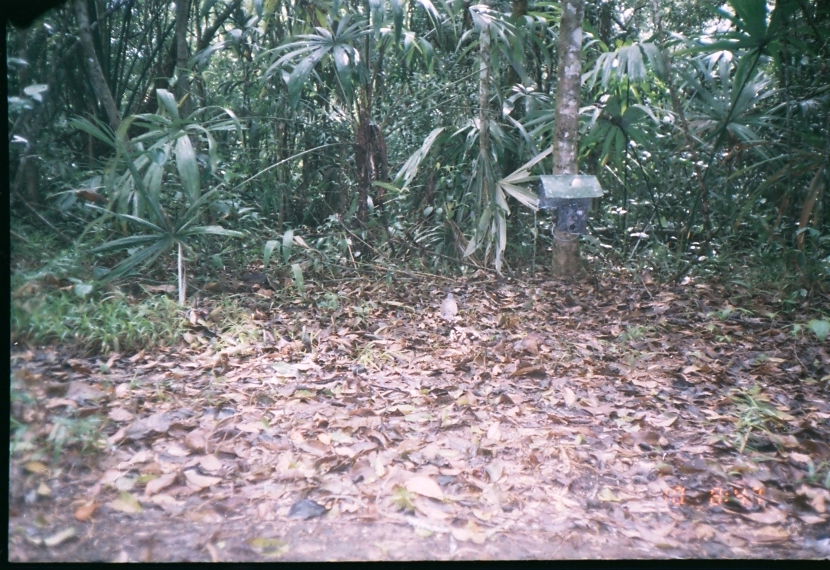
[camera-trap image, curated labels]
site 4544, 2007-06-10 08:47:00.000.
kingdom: Animalia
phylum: Chordata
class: Aves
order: Columbiformes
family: Columbidae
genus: Leptotila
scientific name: Leptotila verreauxi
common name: white-tipped dove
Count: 1.